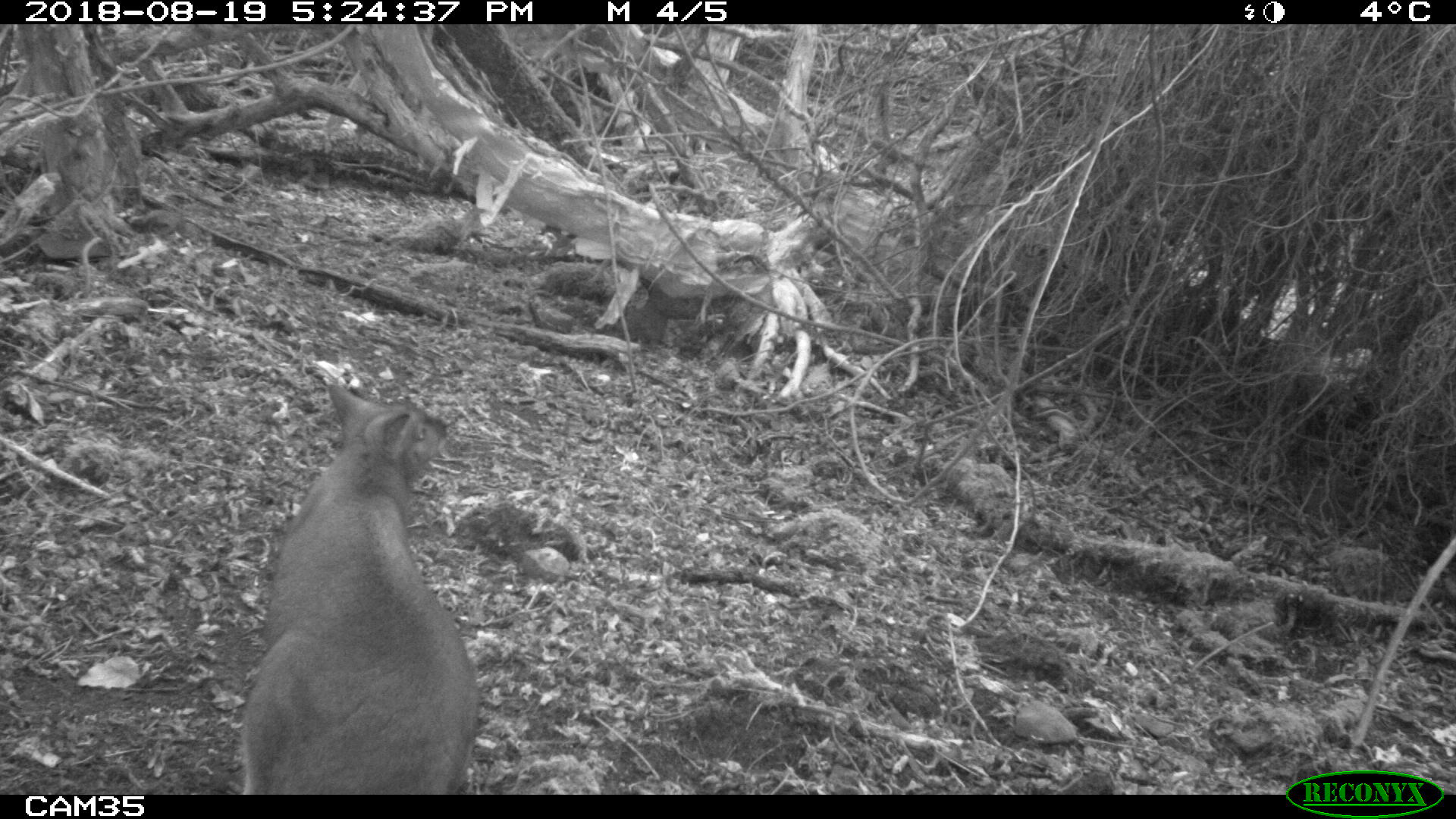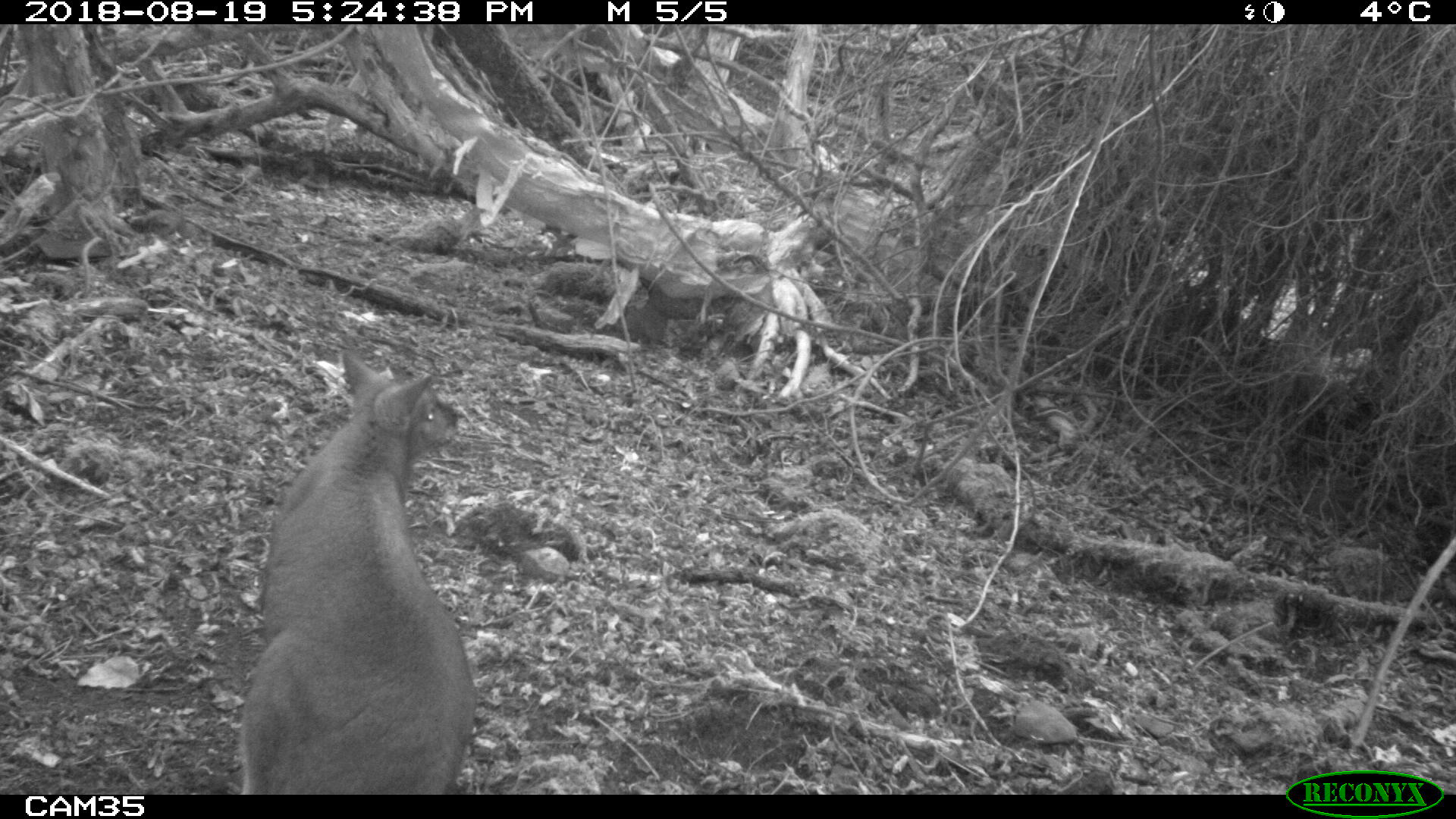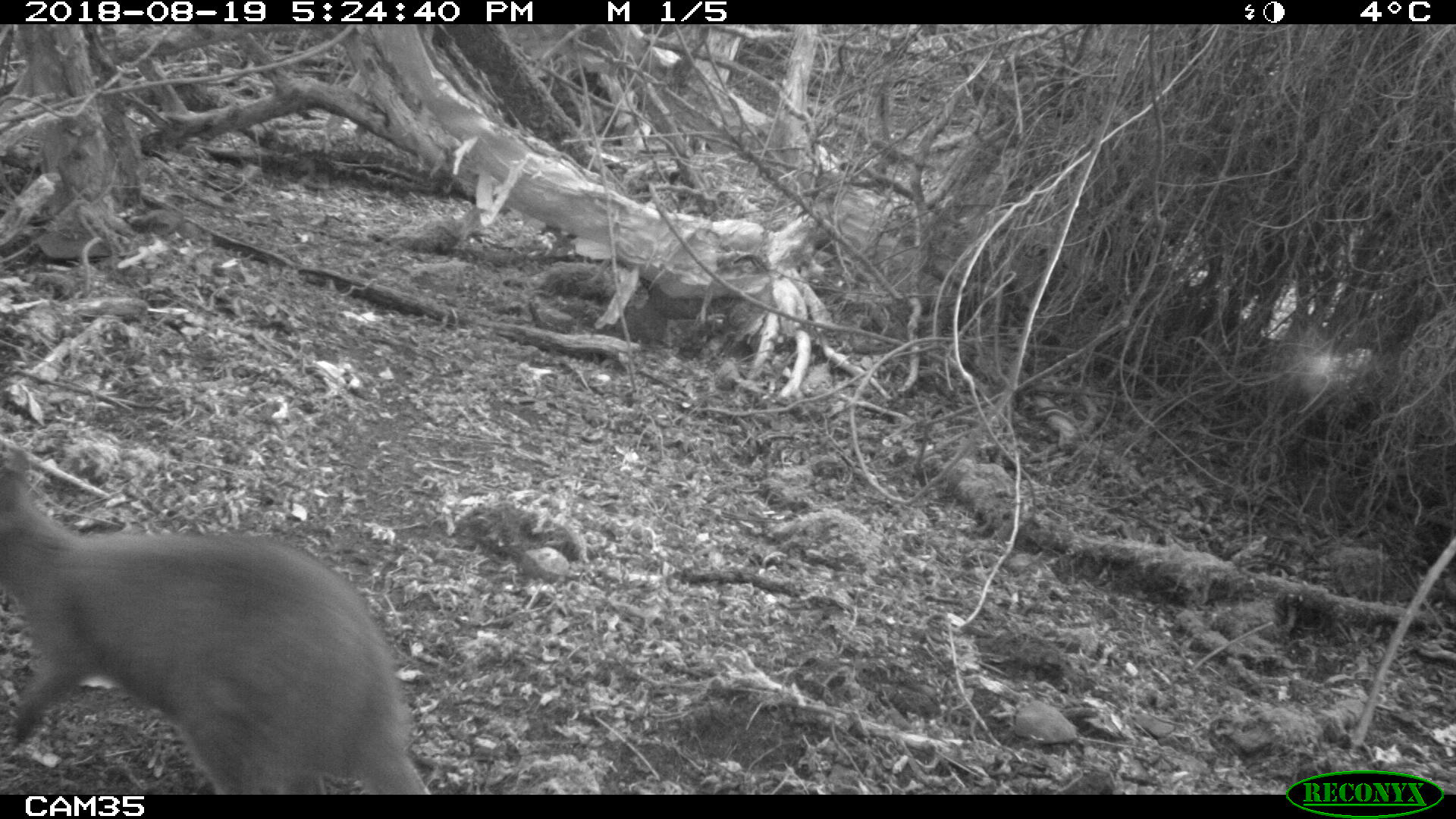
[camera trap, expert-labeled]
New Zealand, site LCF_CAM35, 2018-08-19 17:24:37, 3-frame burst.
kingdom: Animalia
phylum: Chordata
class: Mammalia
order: Diprotodontia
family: Macropodidae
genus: Notamacropus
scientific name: Notamacropus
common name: wallaby